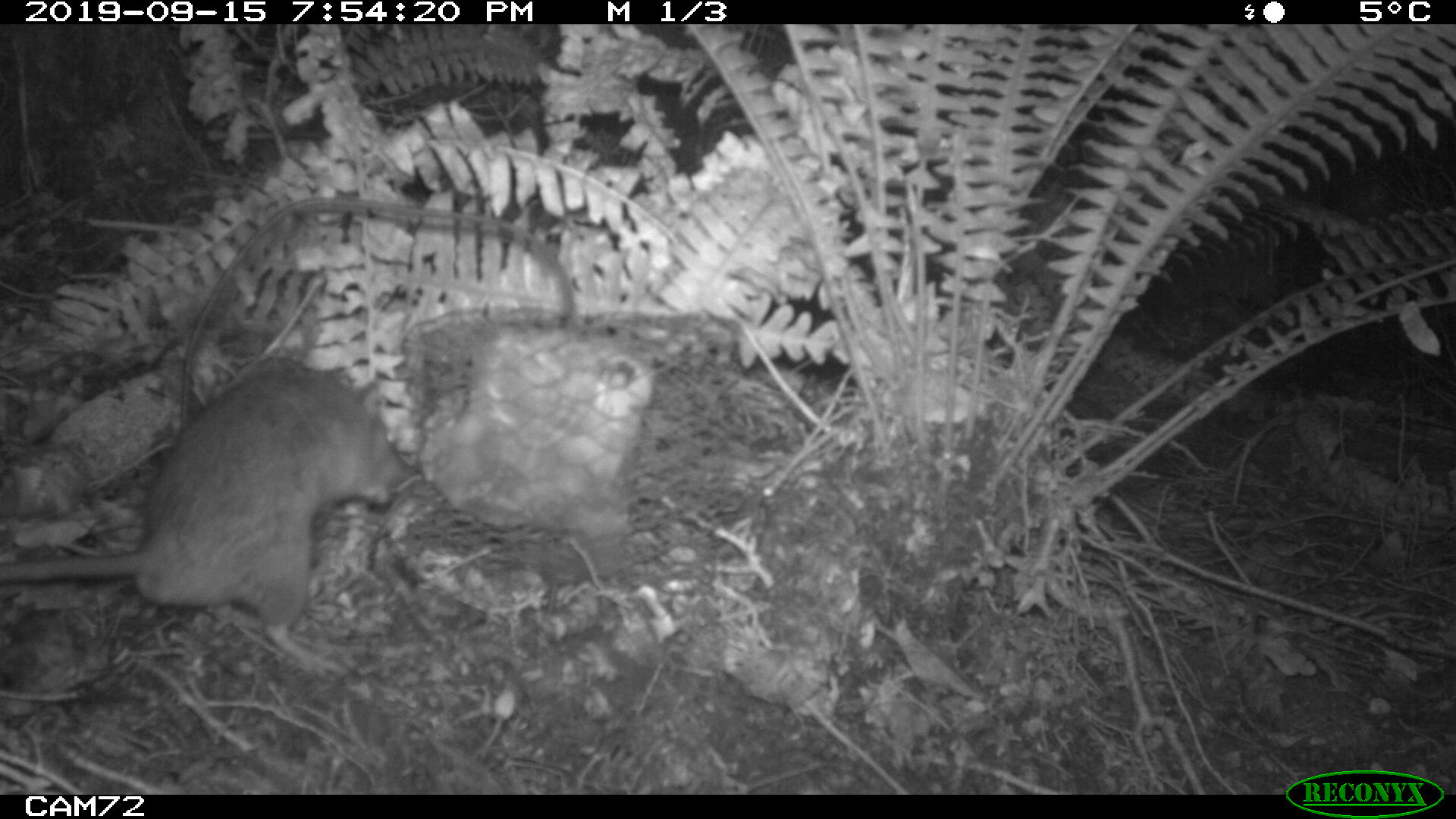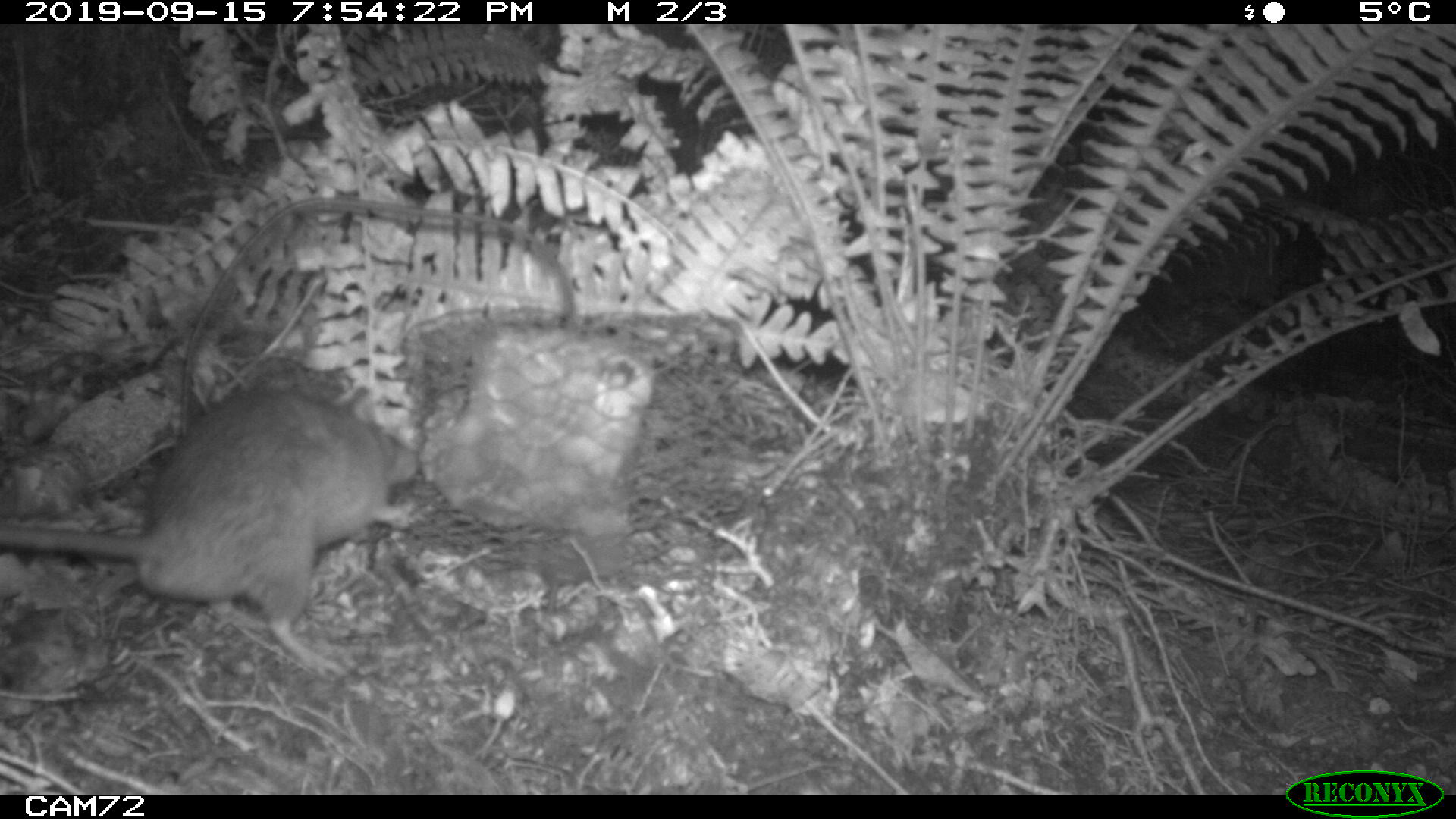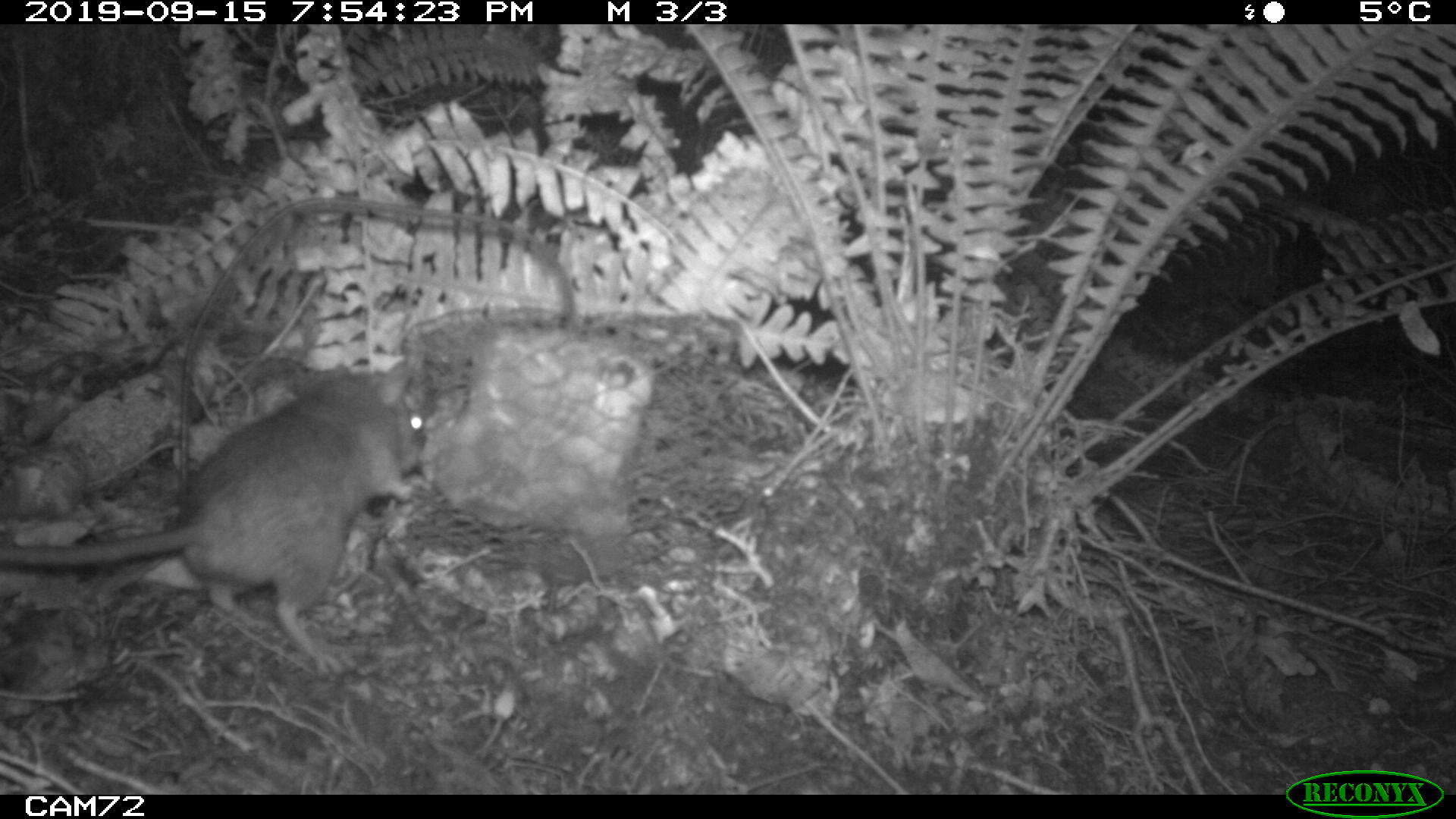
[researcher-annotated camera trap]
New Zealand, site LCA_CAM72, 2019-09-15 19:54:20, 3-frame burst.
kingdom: Animalia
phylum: Chordata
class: Mammalia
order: Rodentia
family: Muridae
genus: Rattus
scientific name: Rattus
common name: rat